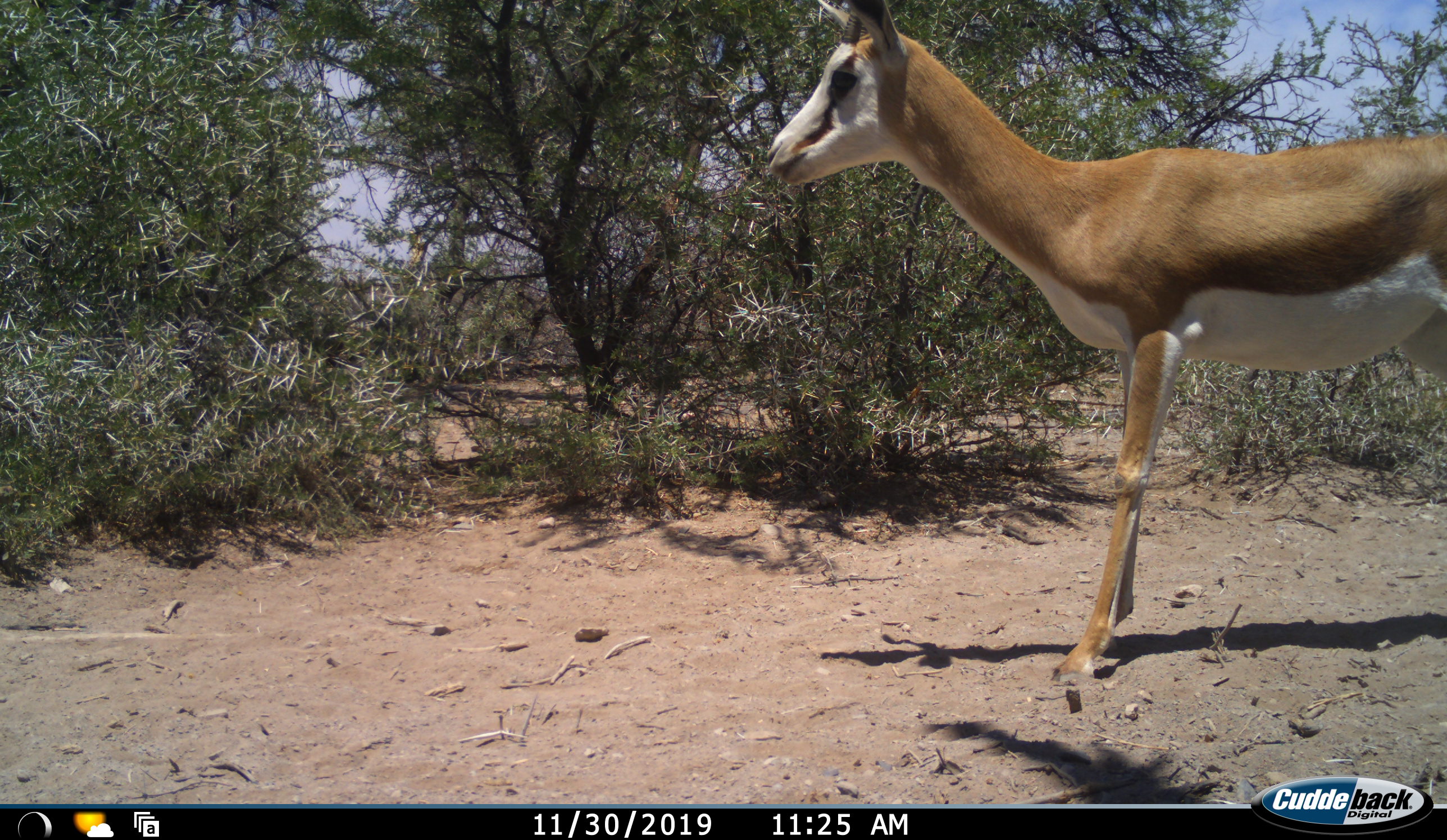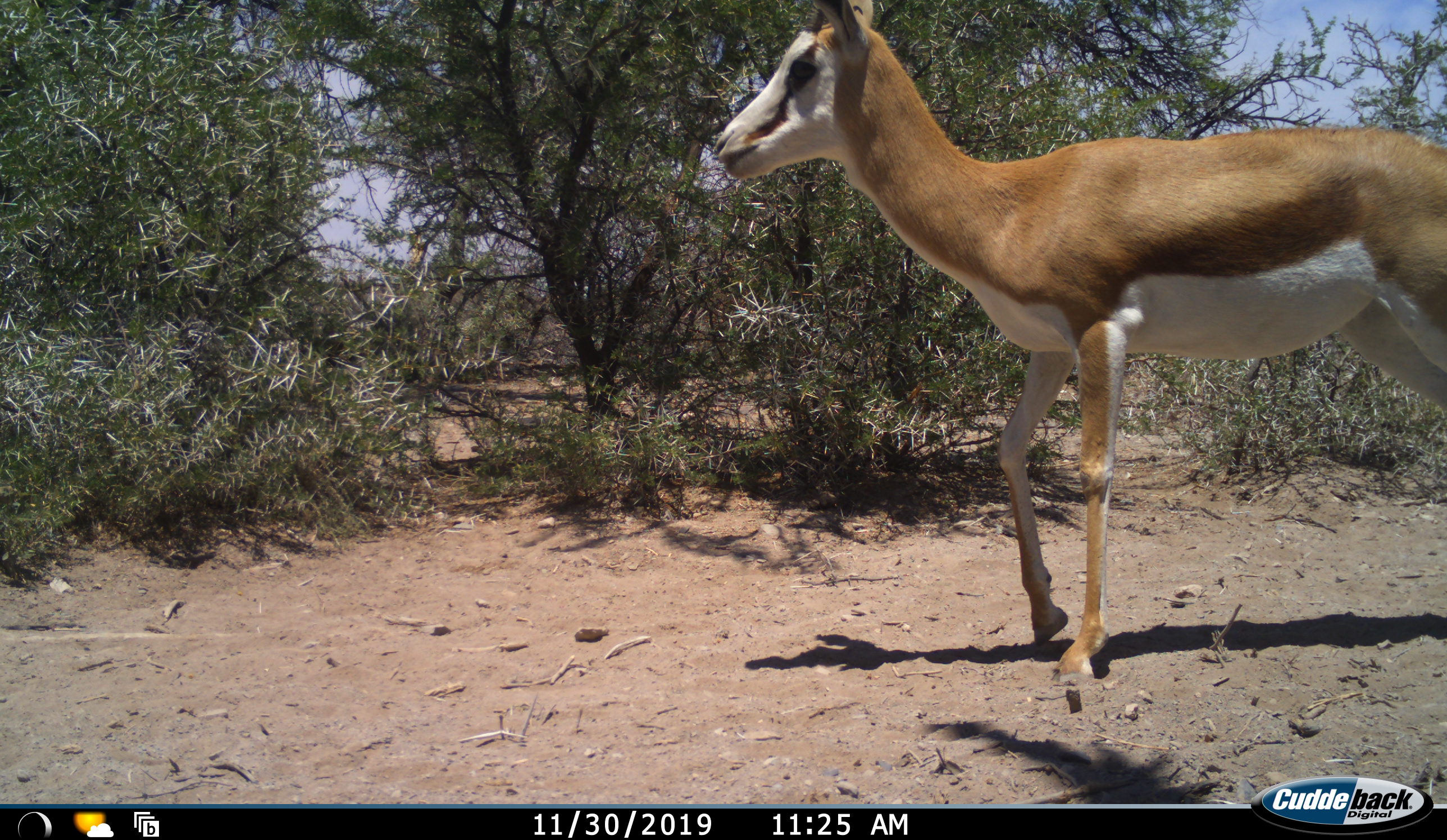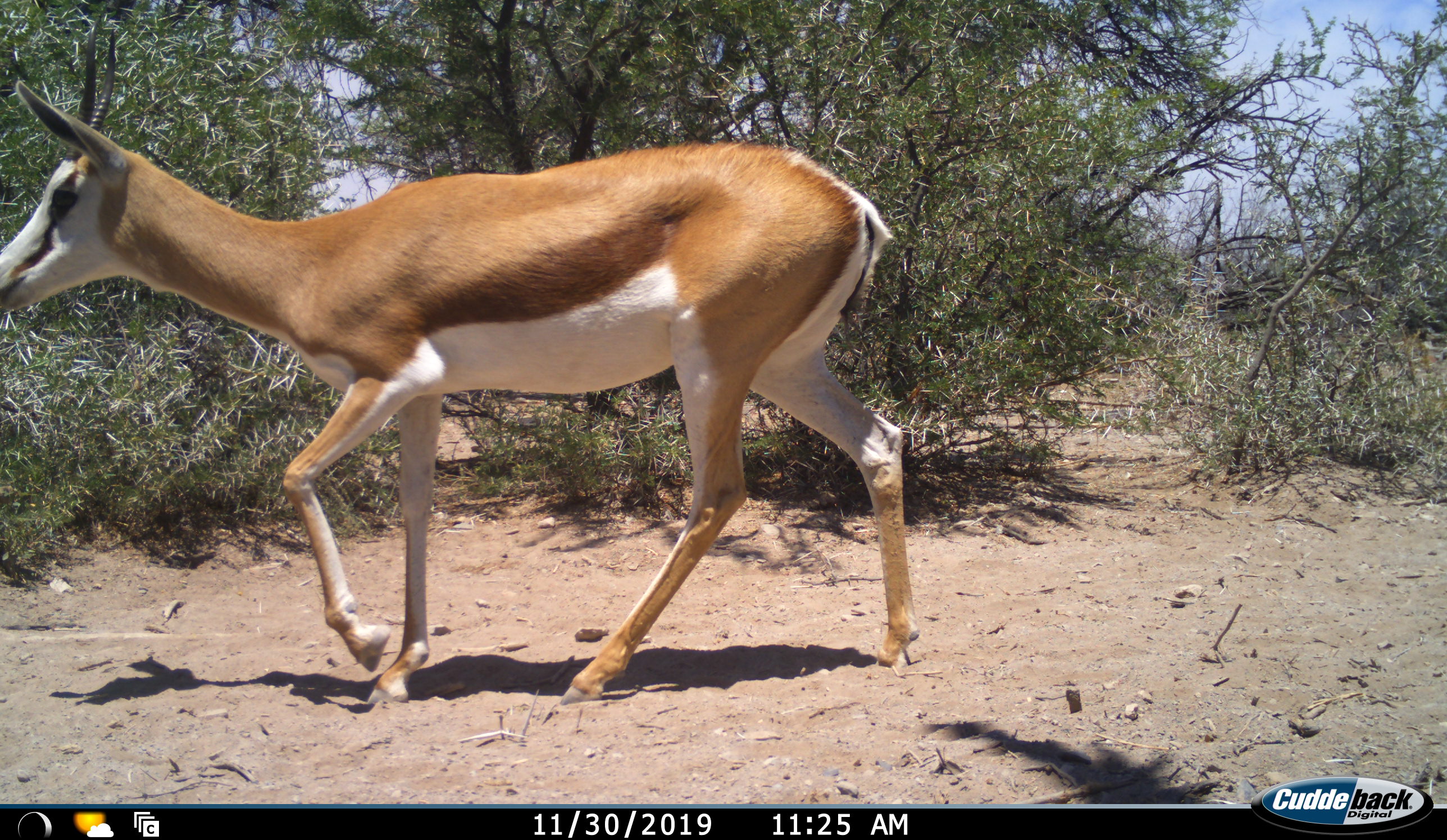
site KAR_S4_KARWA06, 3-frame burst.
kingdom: Animalia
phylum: Chordata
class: Mammalia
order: Artiodactyla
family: Bovidae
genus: Antidorcas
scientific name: Antidorcas marsupialis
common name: springbok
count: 1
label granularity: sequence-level